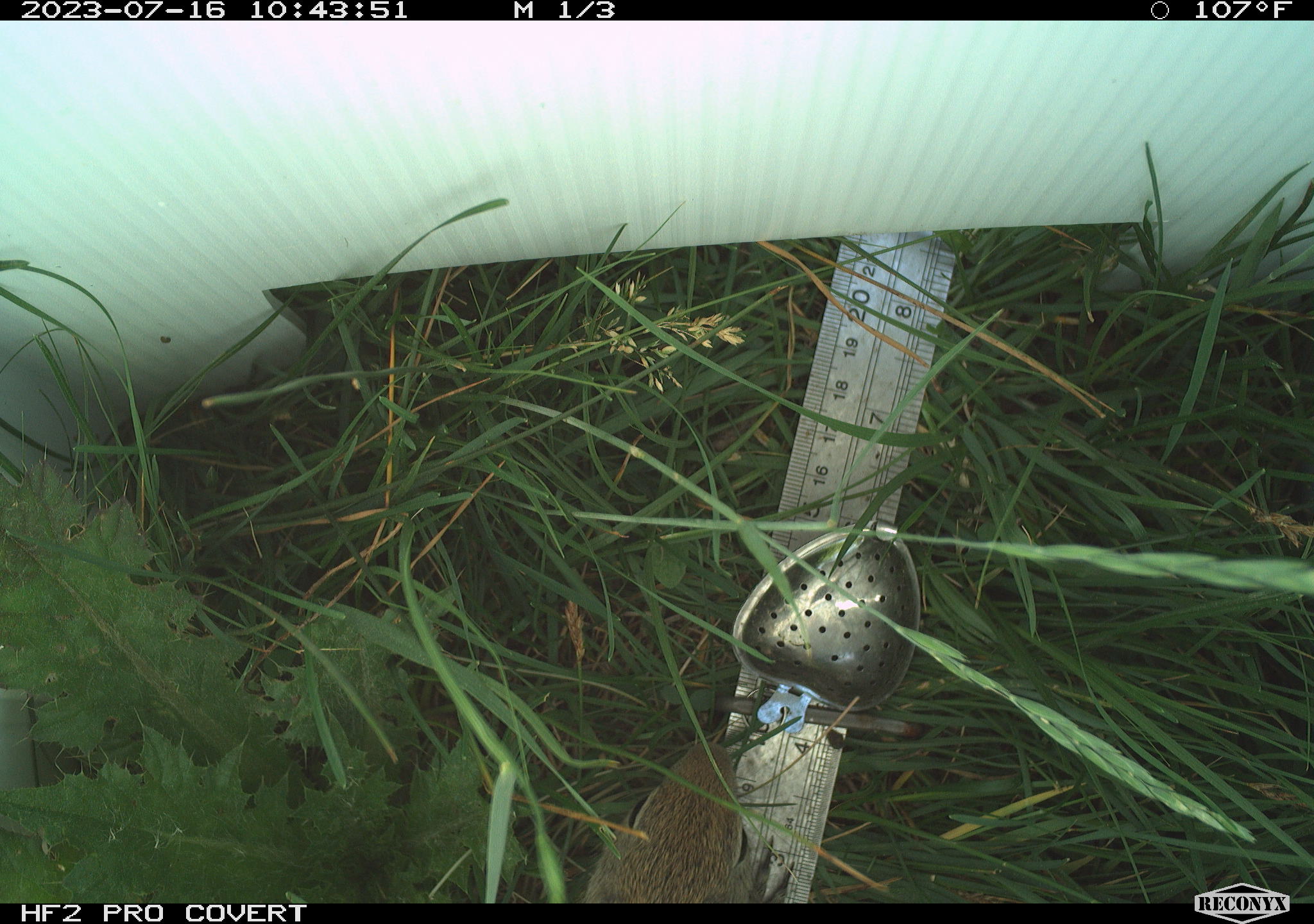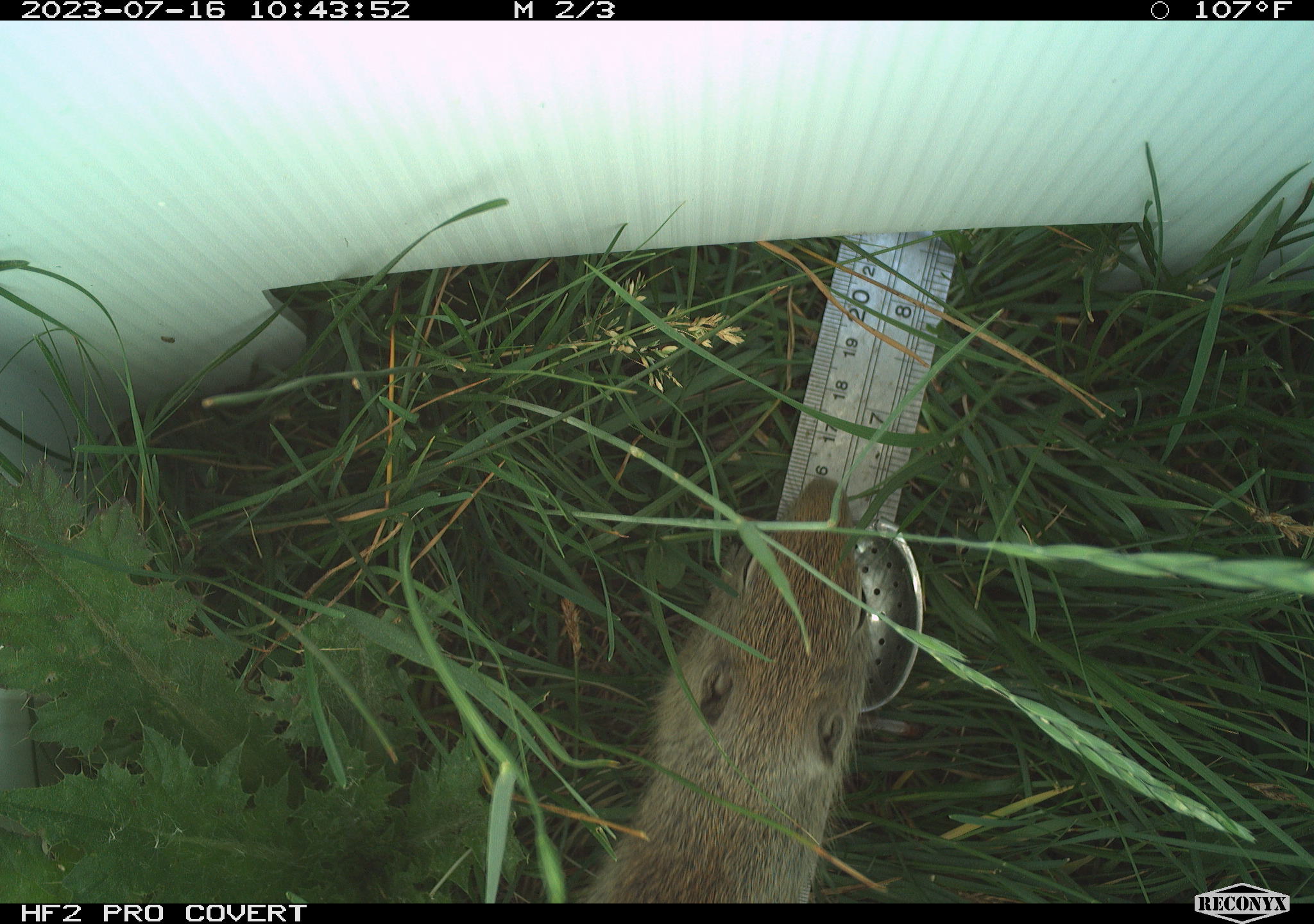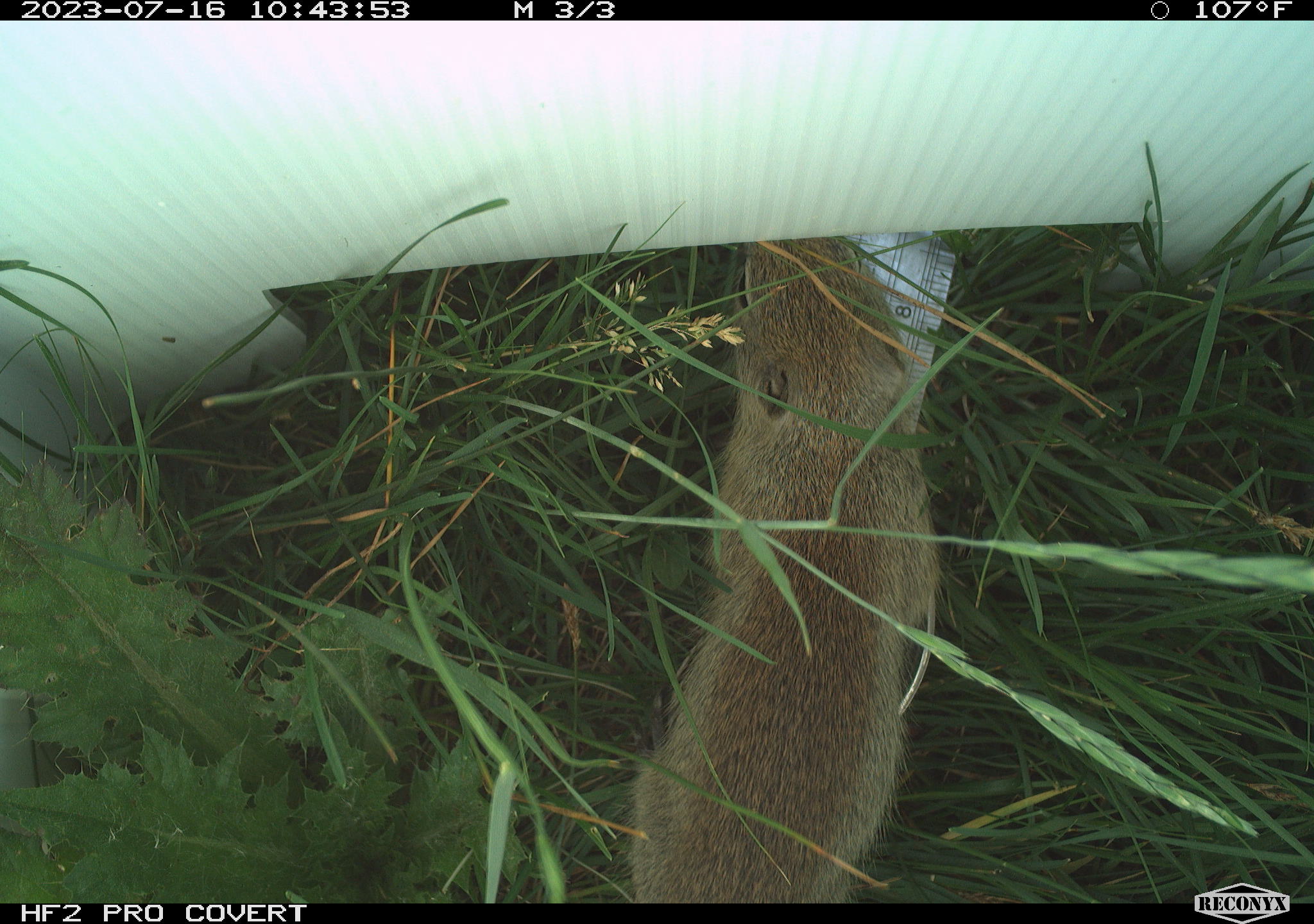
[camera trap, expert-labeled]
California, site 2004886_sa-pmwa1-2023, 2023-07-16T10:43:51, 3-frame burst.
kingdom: Animalia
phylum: Chordata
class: Mammalia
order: Rodentia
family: Sciuridae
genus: Urocitellus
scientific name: Urocitellus beldingi beldingi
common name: belding's ground squirrel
Belding's ground squirrel (Urocitellus beldingi beldingi).